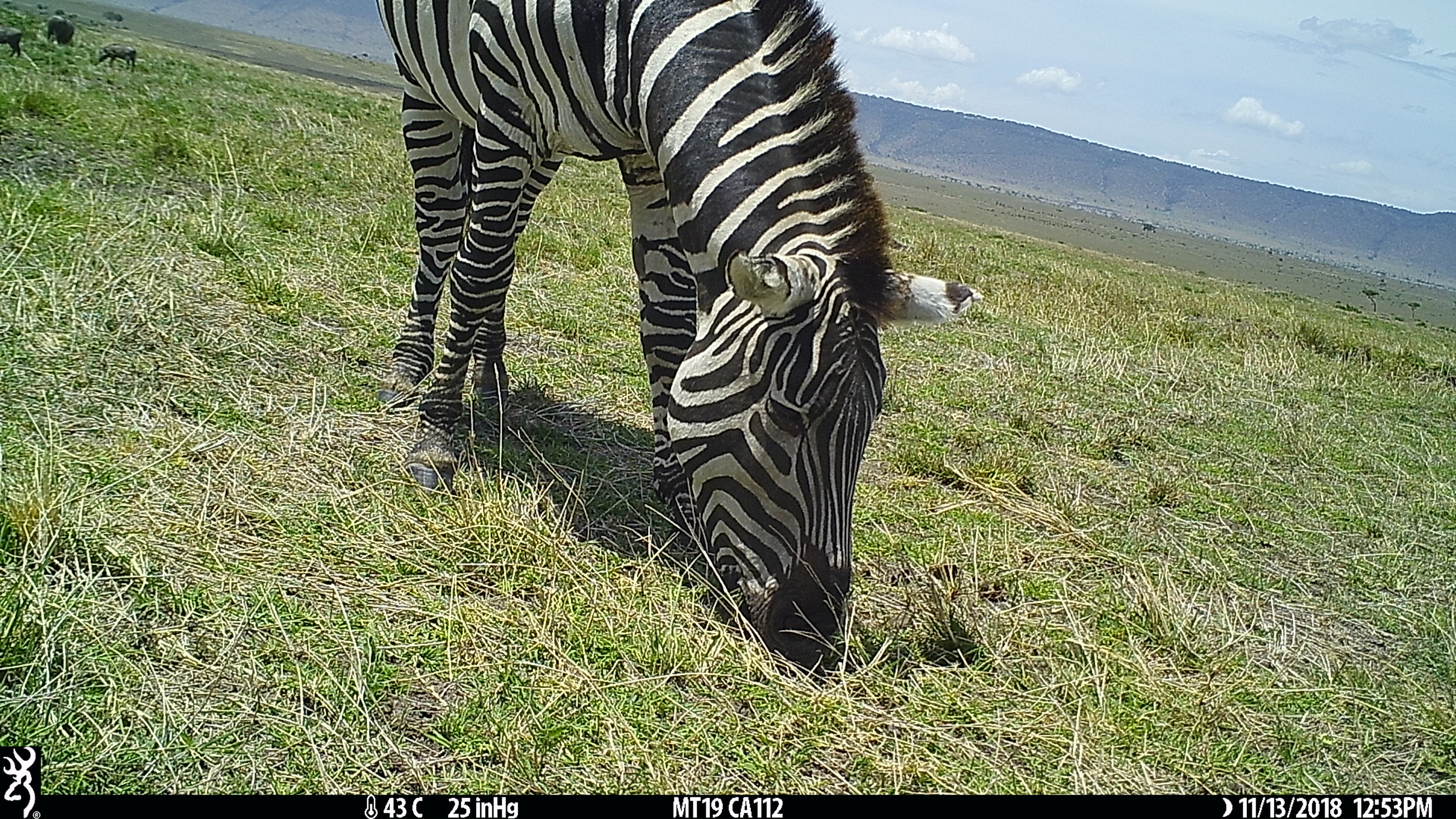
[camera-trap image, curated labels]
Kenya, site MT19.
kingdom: Animalia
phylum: Chordata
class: Mammalia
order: Artiodactyla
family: Suidae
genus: Phacochoerus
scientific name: Phacochoerus africanus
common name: common warthog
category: warthog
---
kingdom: Animalia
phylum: Chordata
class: Mammalia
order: Perissodactyla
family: Equidae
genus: Equus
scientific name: Equus quagga burchellii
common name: burchell's zebra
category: zebra